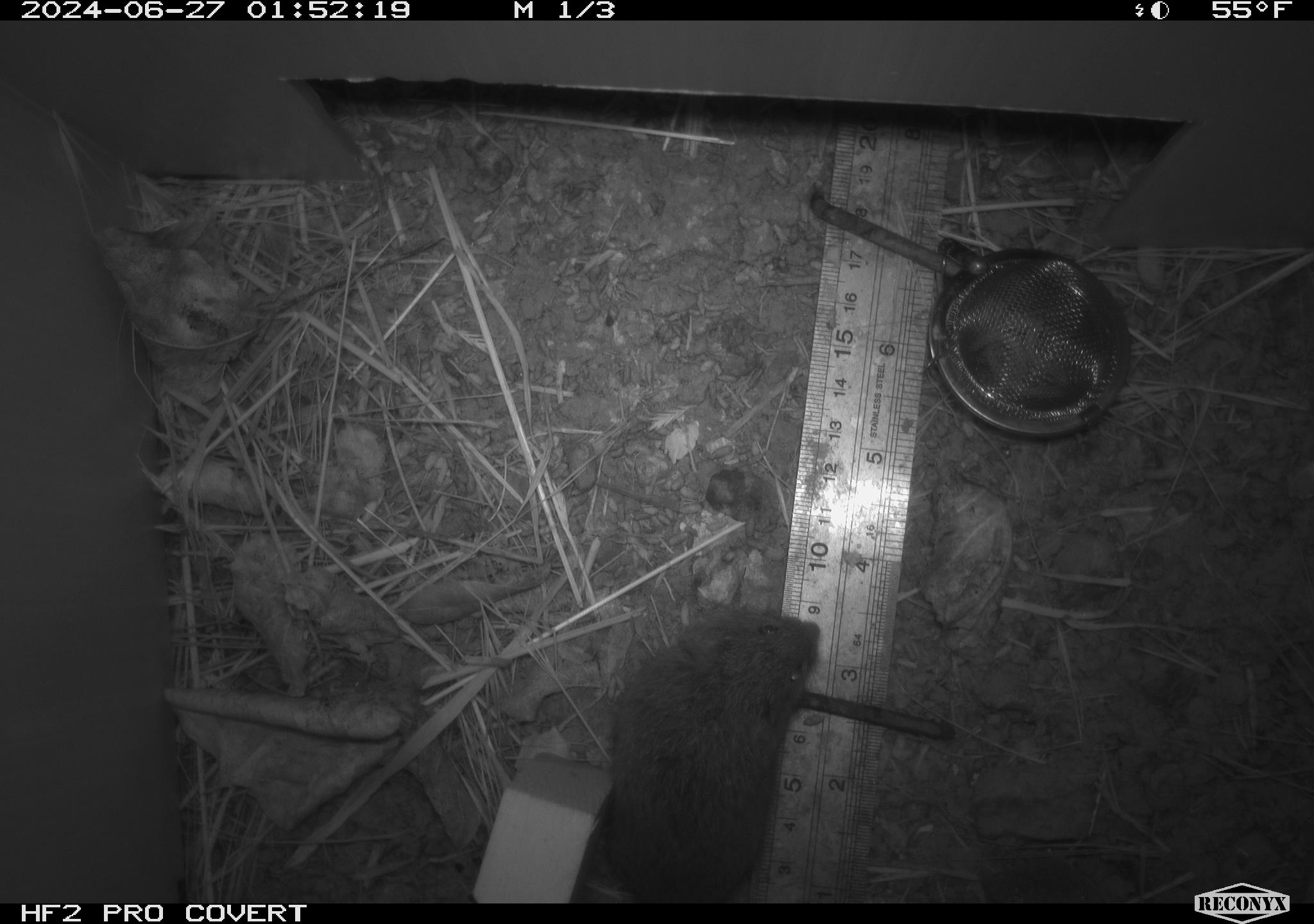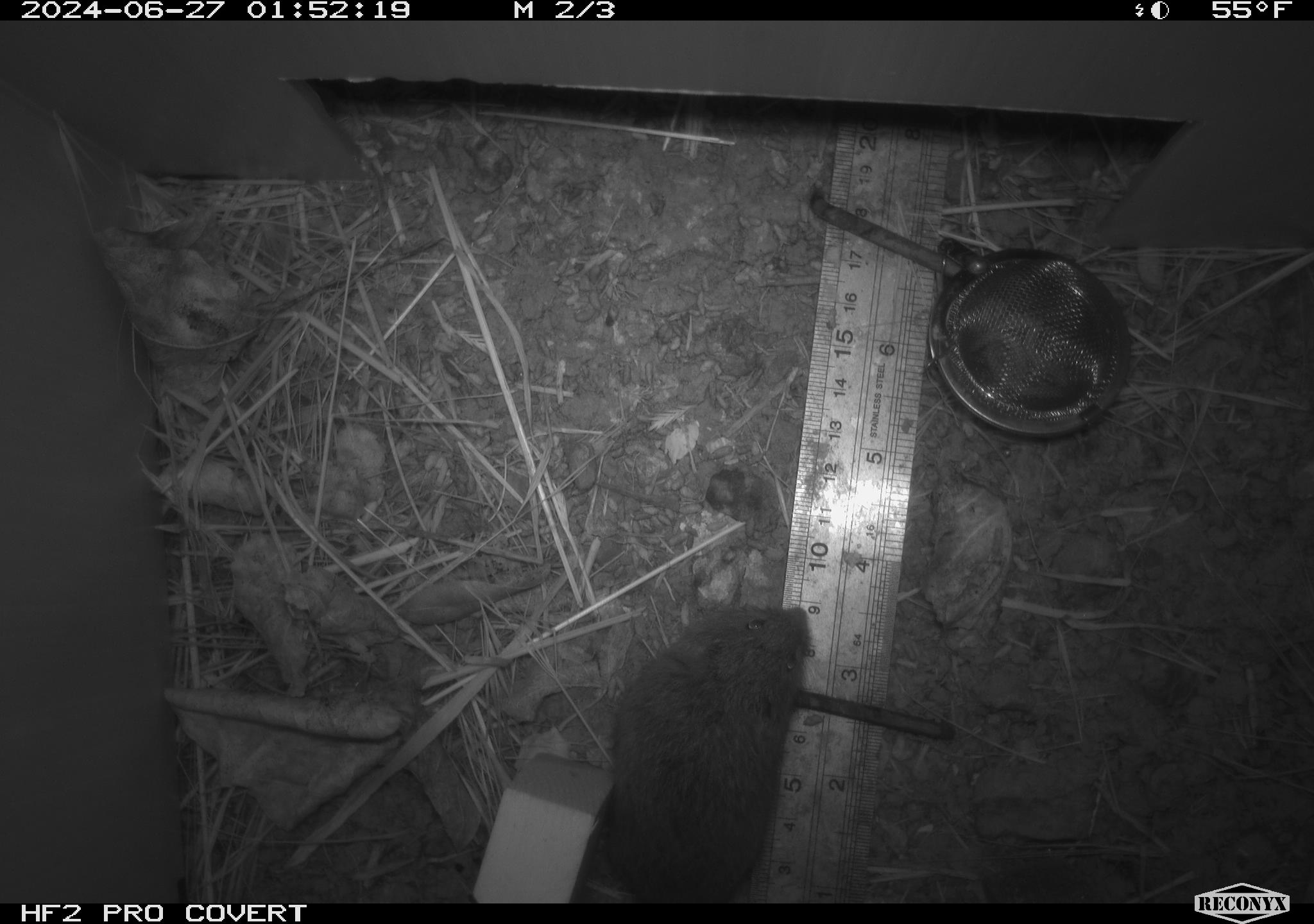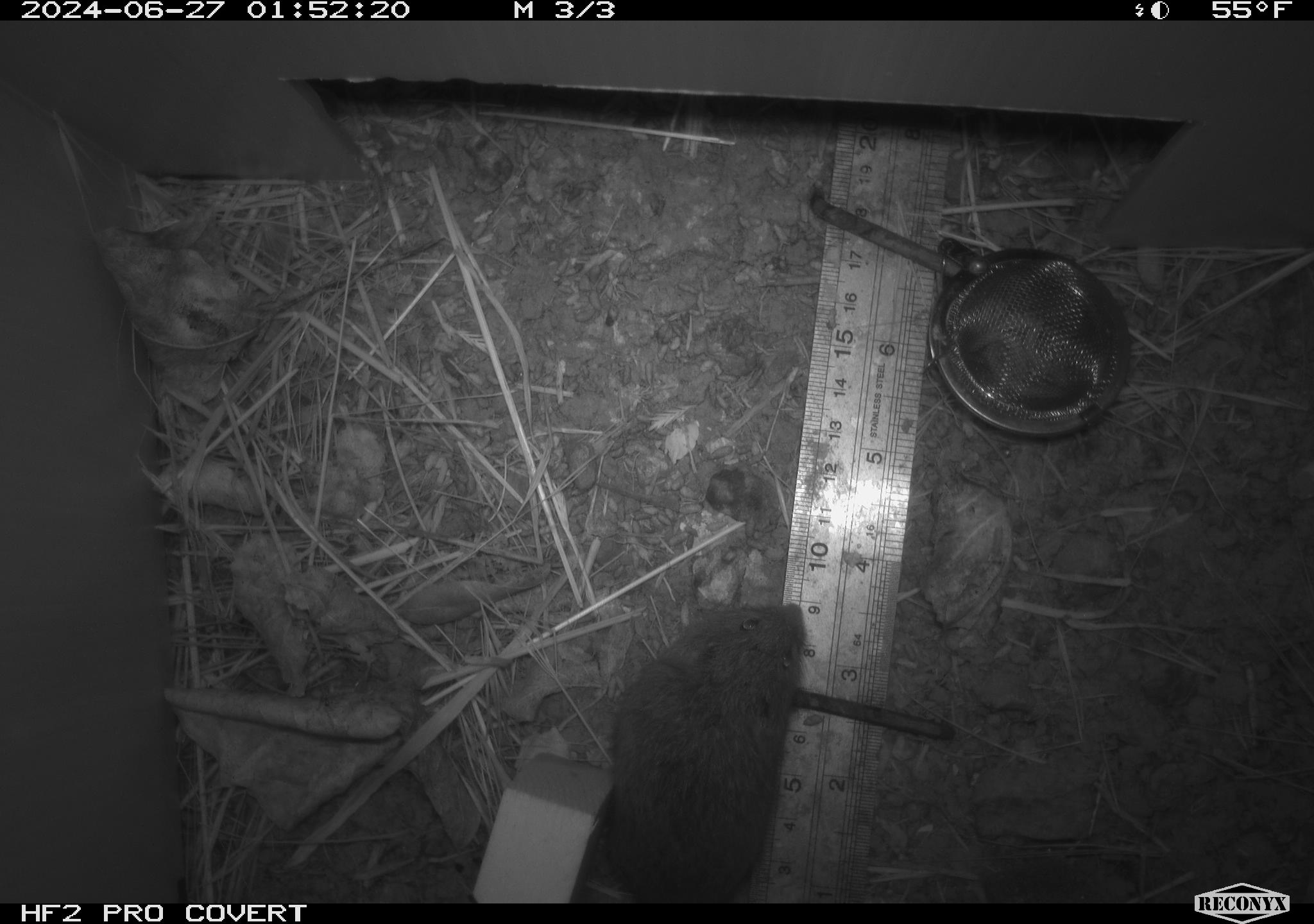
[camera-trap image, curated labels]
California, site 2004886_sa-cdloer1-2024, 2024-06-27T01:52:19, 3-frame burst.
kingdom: Animalia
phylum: Chordata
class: Mammalia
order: Rodentia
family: Cricetidae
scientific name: Arvicolinae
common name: voles, lemmings, and muskrats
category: arvicolinae subfamily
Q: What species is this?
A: Arvicolinae subfamily (voles, lemmings, and muskrats) (Arvicolinae).